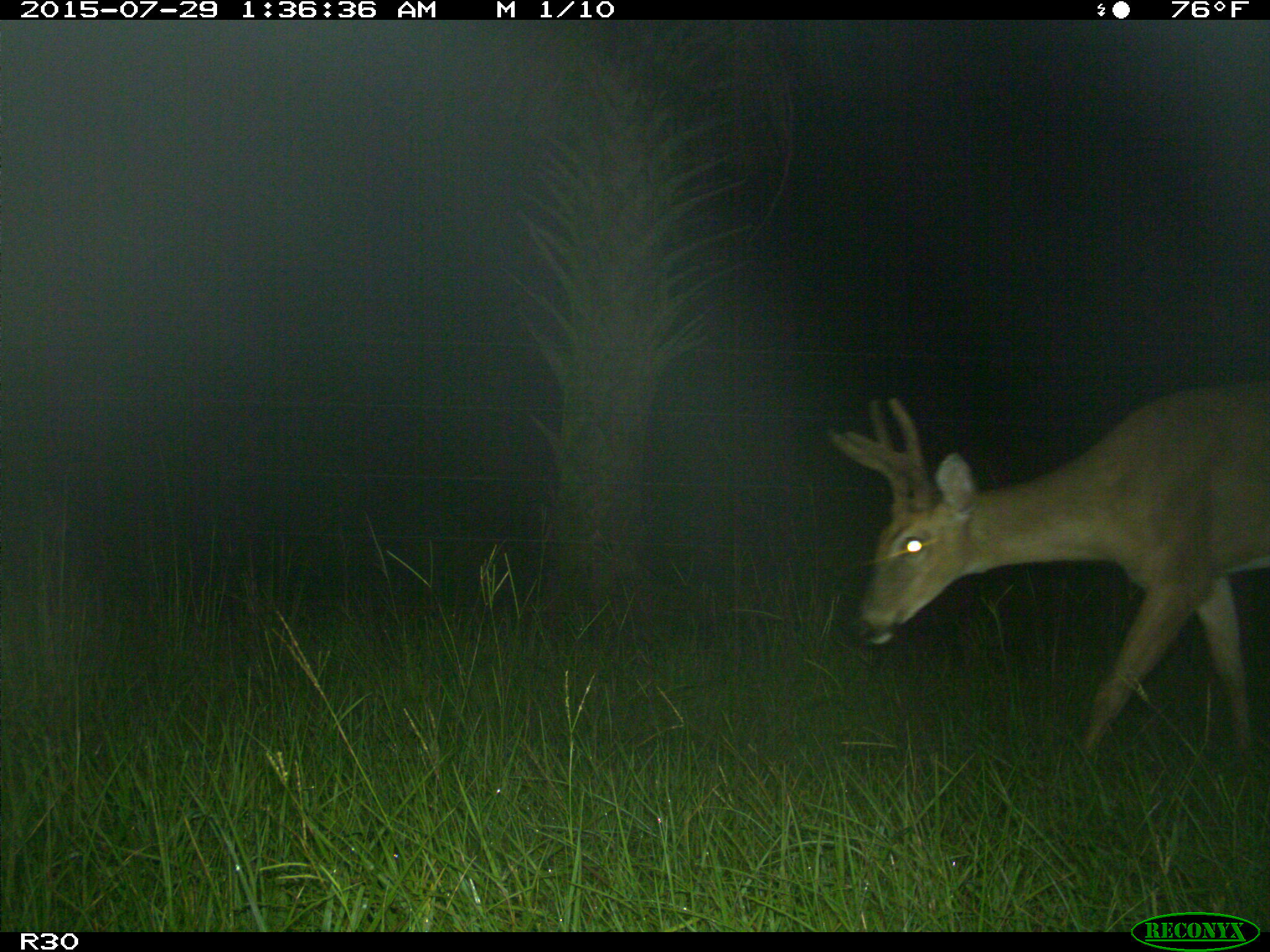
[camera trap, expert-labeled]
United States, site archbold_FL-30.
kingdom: Animalia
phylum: Chordata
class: Mammalia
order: Artiodactyla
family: Cervidae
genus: Odocoileus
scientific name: Odocoileus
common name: deer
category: unidentified deer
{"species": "unidentified deer (deer) (Odocoileus)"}